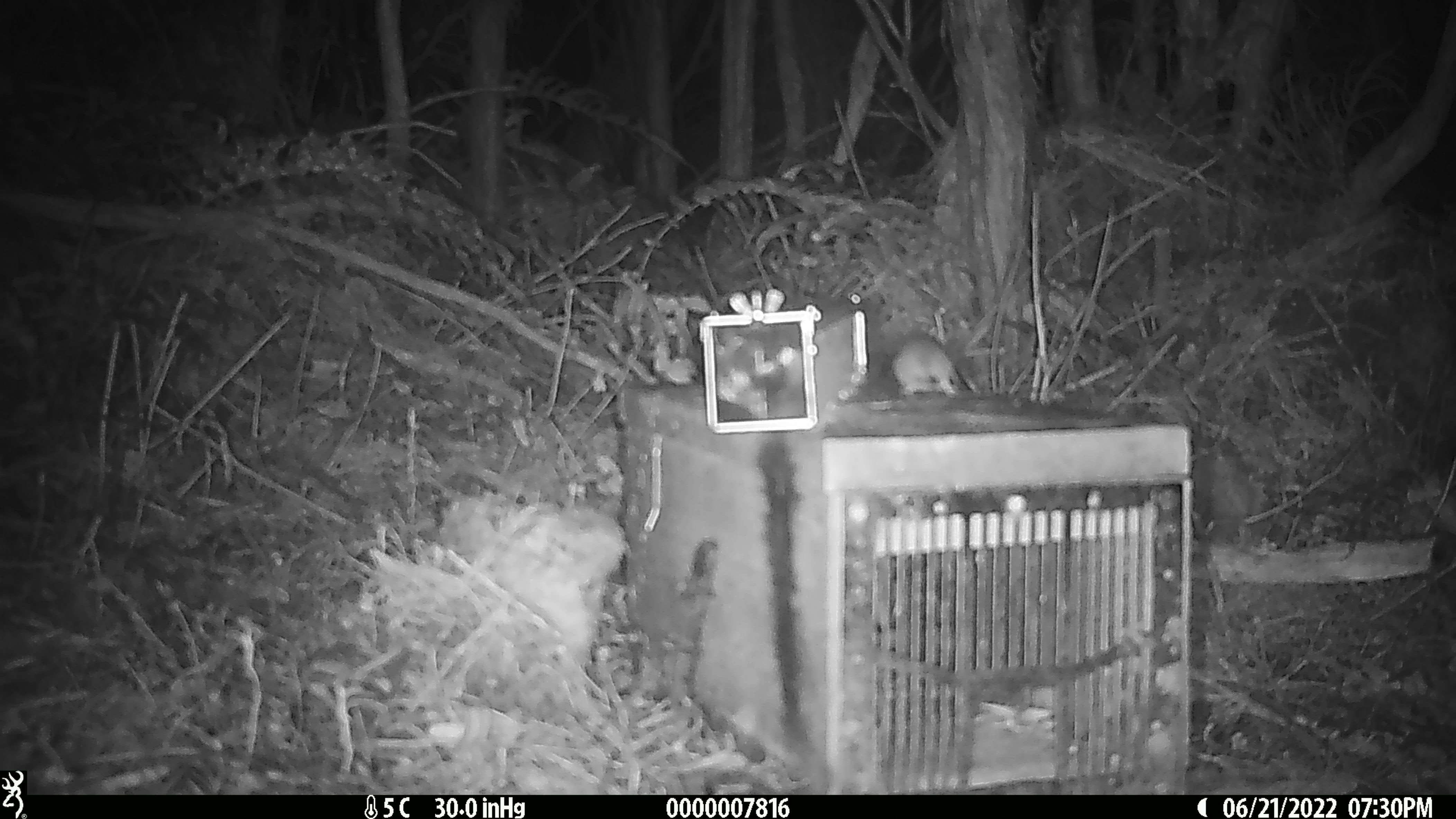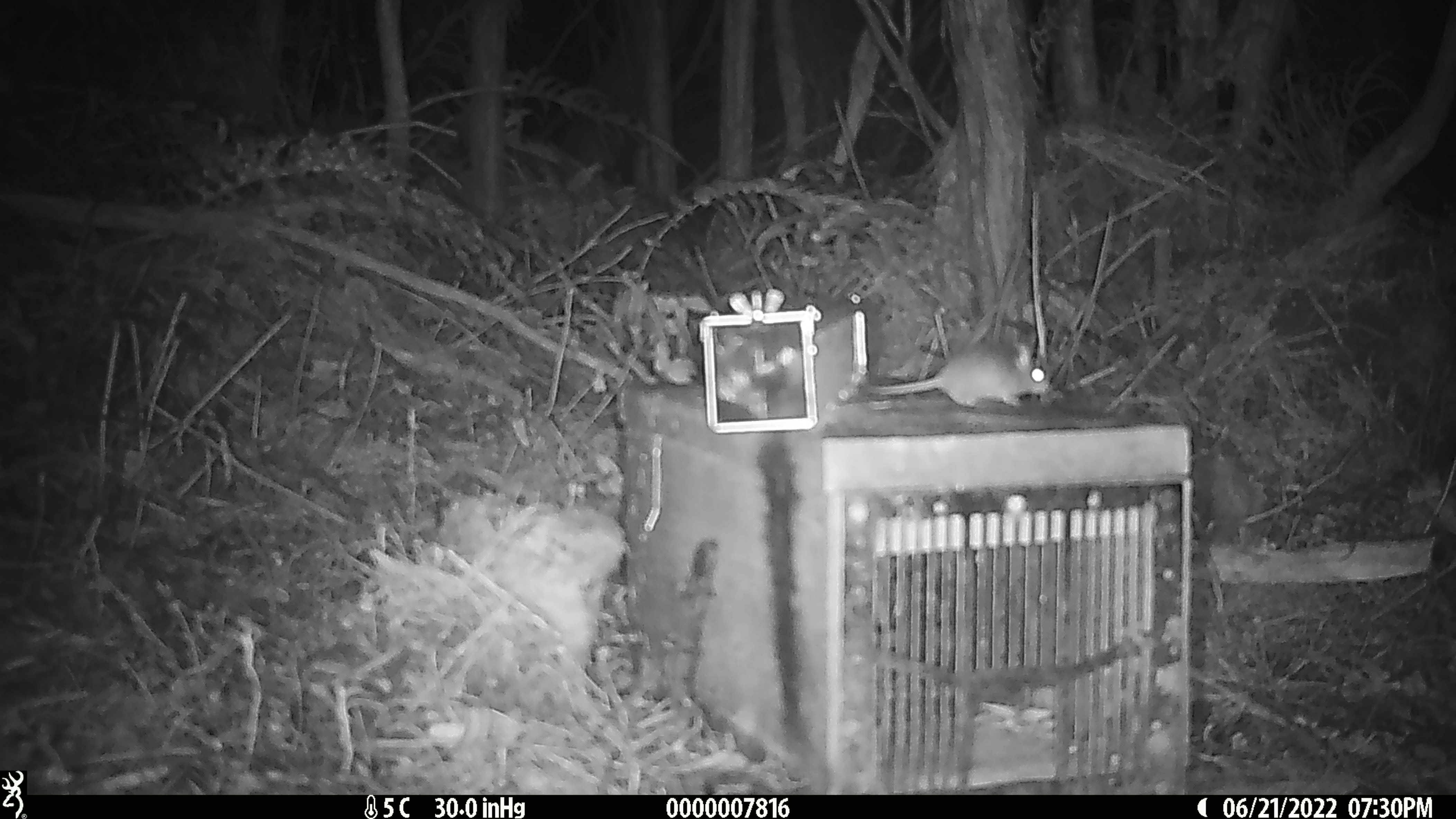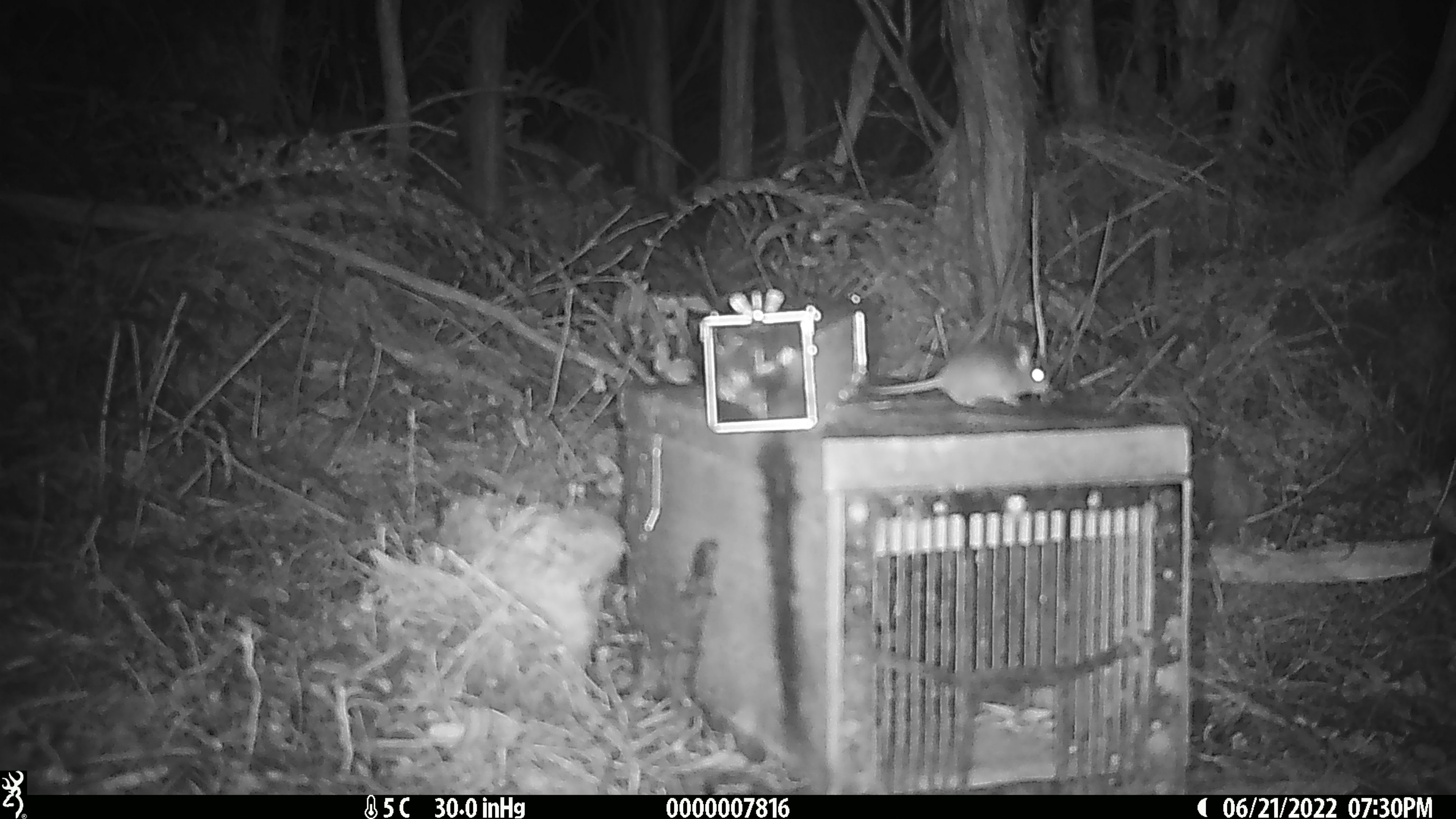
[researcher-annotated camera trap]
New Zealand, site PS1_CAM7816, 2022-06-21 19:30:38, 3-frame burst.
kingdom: Animalia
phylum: Chordata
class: Mammalia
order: Rodentia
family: Muridae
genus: Mus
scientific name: Mus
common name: mouse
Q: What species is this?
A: Mouse (Mus).